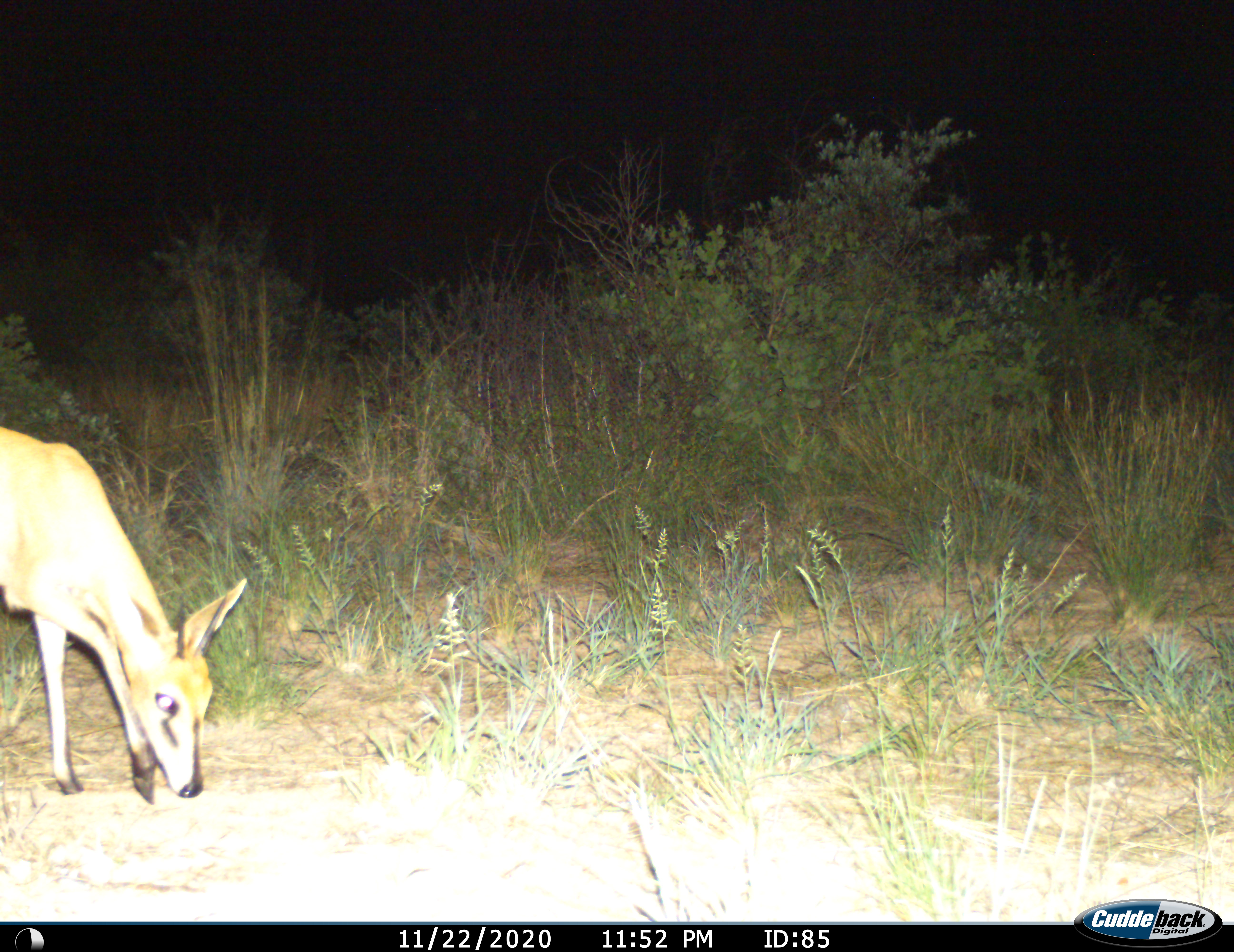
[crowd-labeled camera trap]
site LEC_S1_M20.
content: unidentified animal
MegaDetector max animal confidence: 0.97